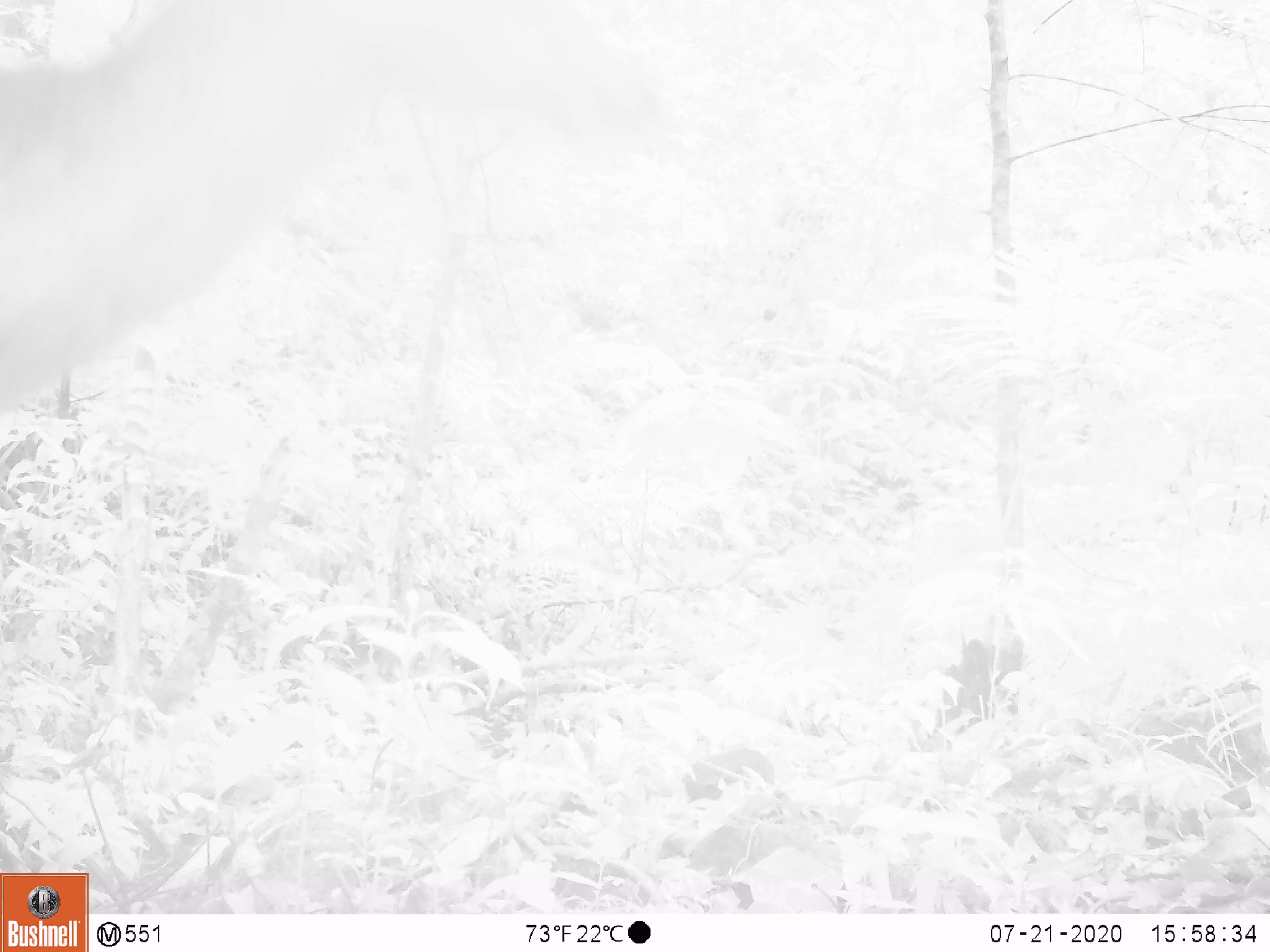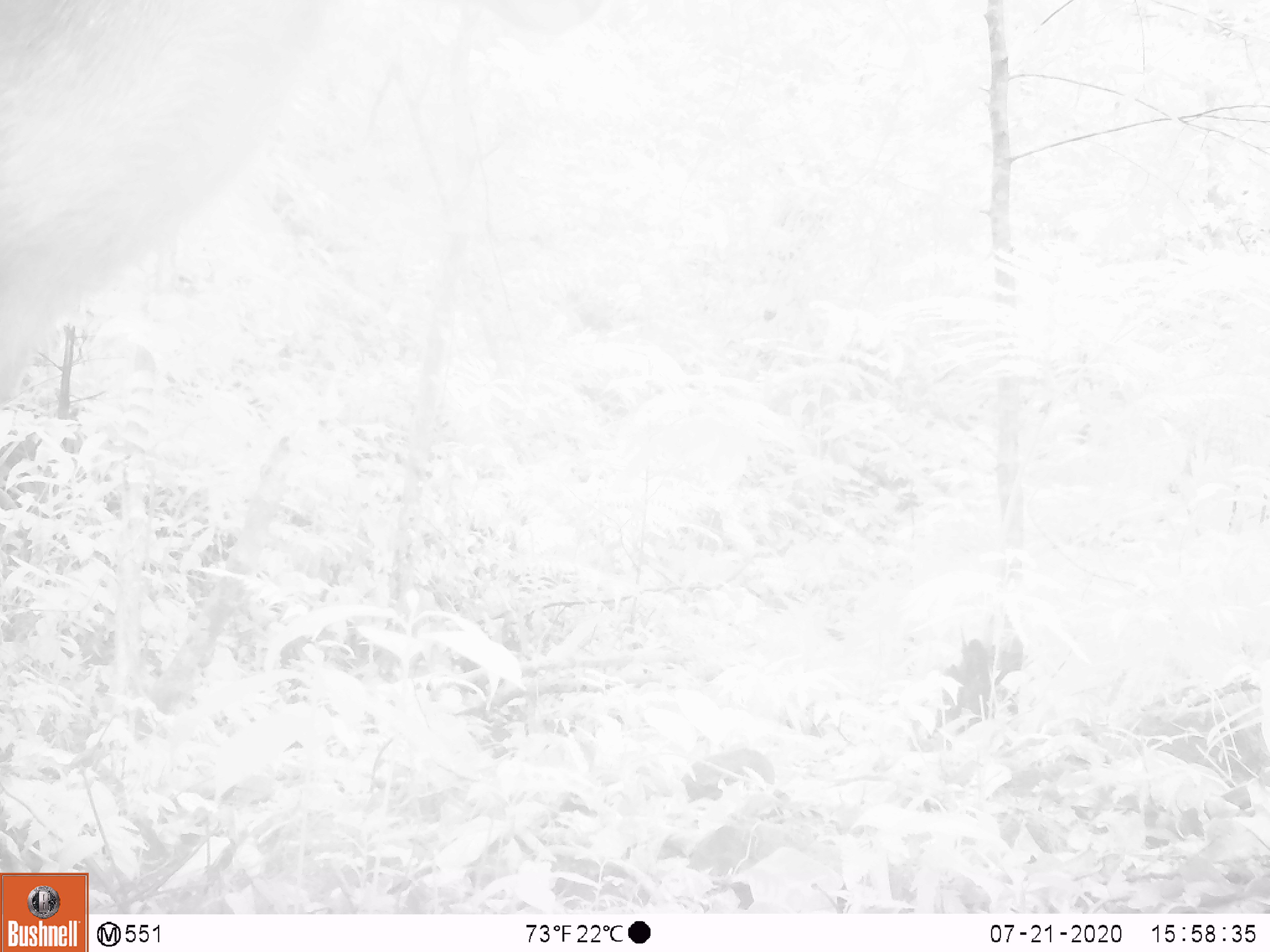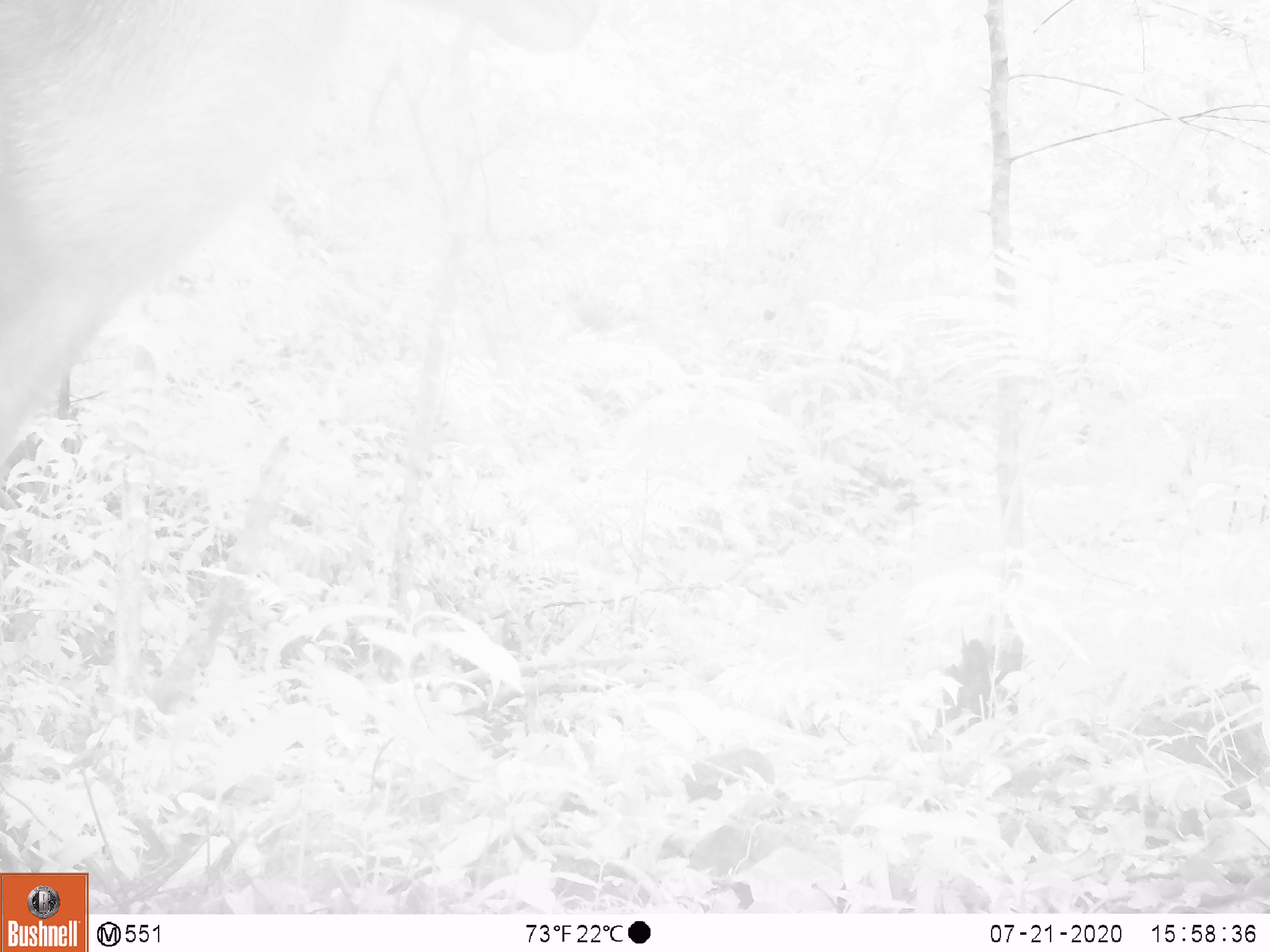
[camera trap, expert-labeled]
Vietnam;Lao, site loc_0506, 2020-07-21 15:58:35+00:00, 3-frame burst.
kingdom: Animalia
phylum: Chordata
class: Mammalia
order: Artiodactyla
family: Cervidae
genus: Rusa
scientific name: Rusa unicolor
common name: sambar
Sambar (Rusa unicolor). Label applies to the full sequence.